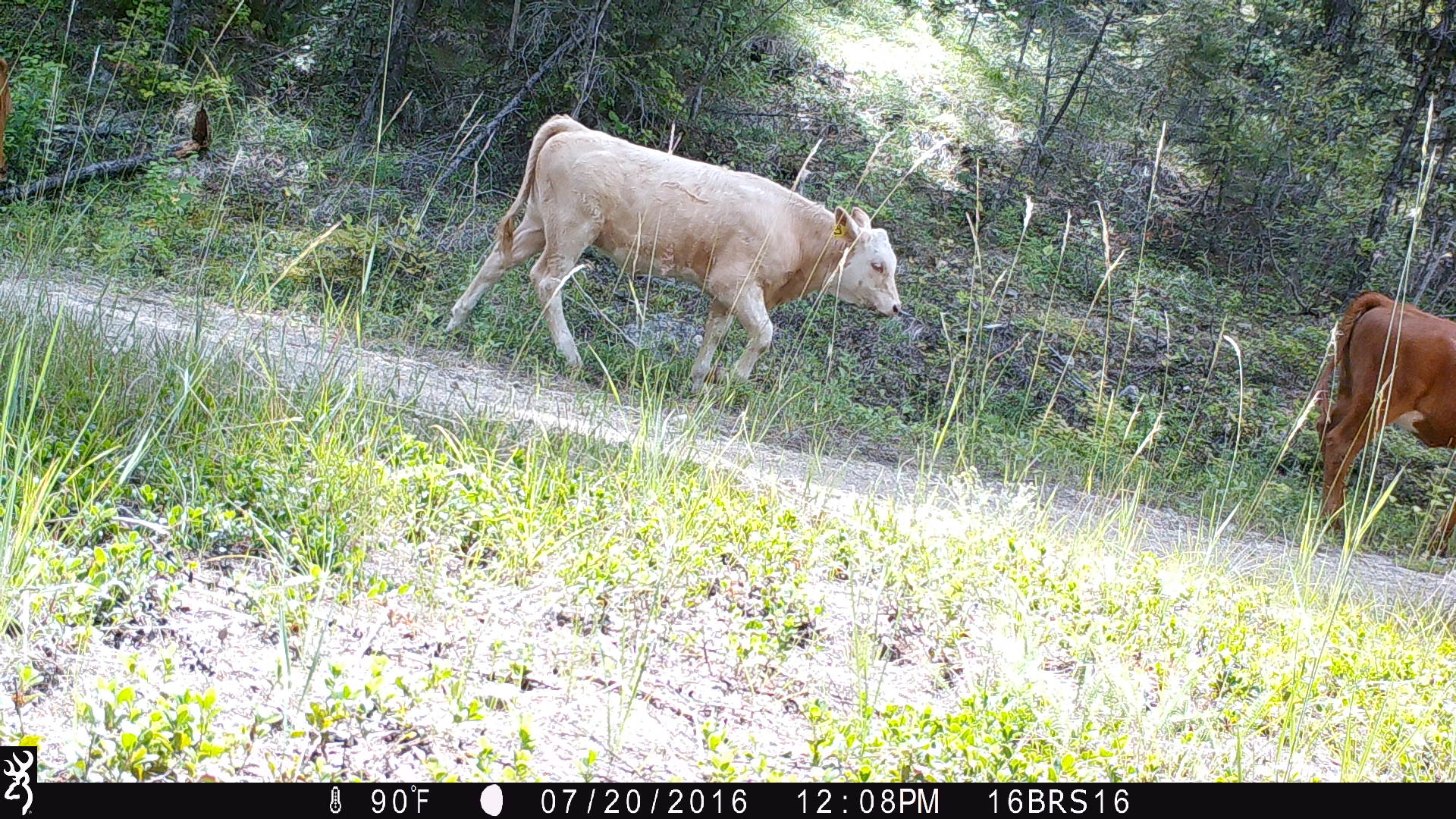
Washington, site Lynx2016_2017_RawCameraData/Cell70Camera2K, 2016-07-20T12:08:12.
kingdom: Animalia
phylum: Chordata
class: Mammalia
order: Artiodactyla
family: Bovidae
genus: Bos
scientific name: Bos taurus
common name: domestic cattle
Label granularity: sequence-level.